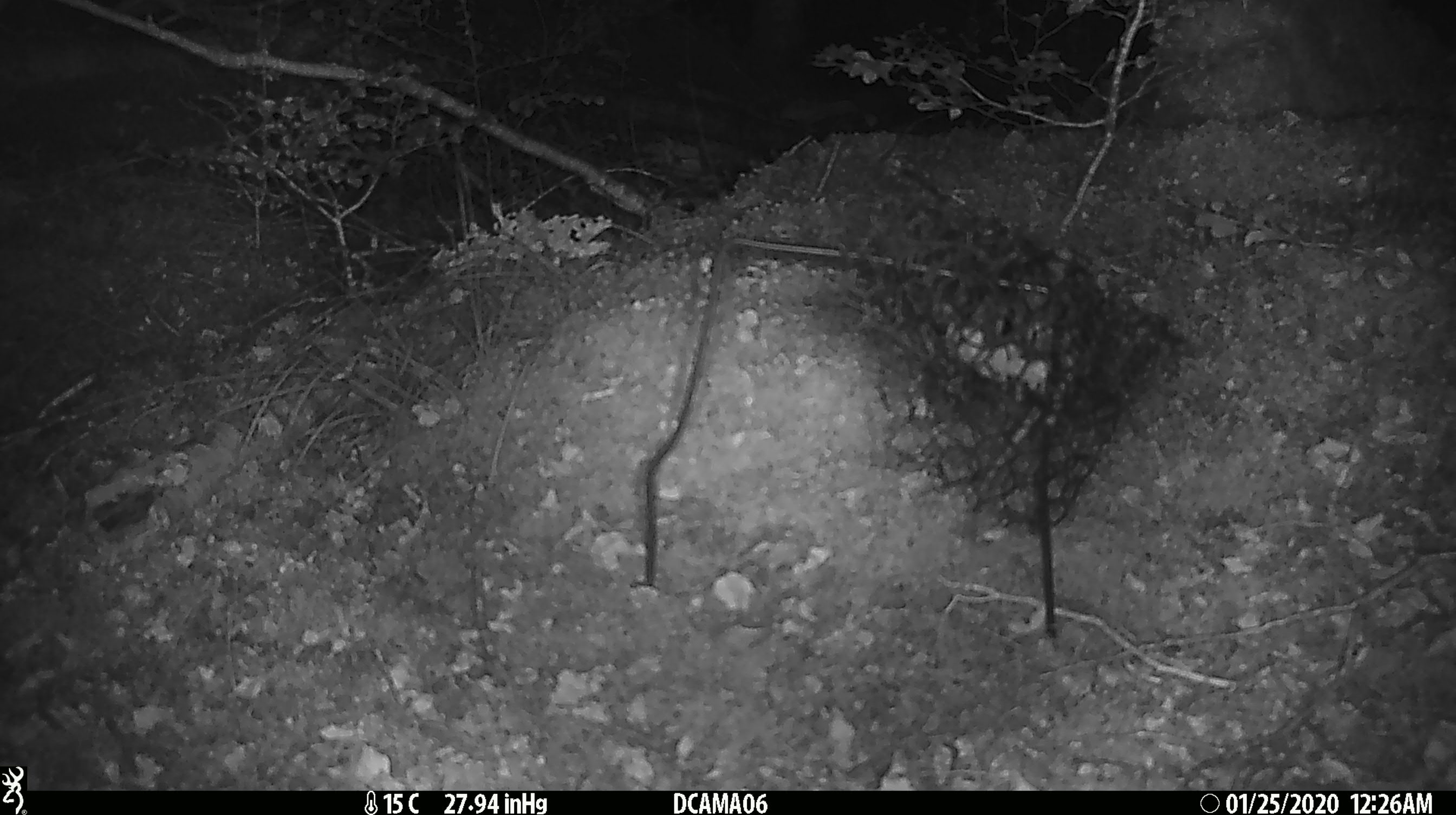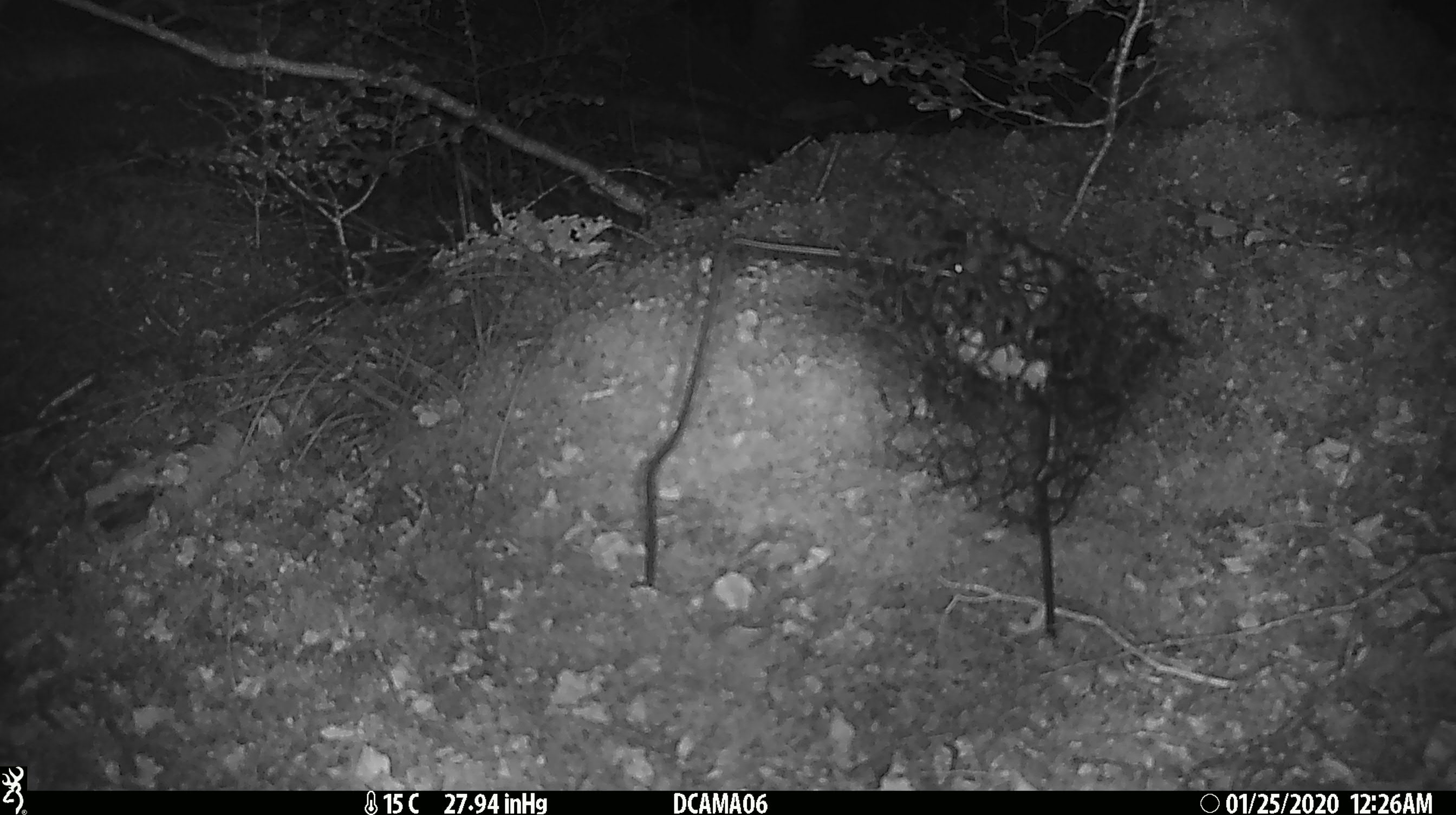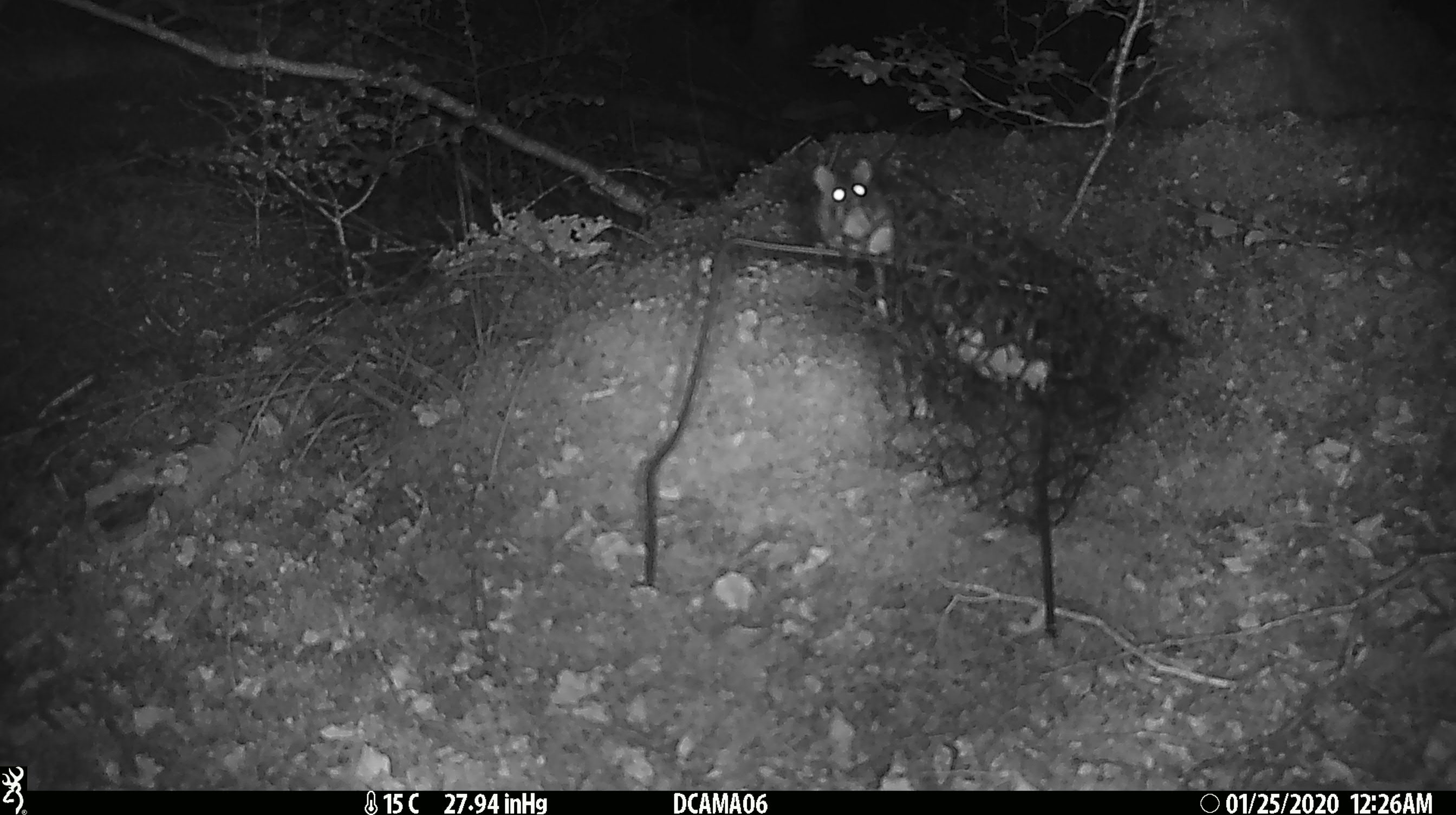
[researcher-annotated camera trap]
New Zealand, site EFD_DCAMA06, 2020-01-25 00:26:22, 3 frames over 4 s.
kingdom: Animalia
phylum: Chordata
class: Mammalia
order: Rodentia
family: Muridae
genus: Mus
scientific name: Mus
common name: mouse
Mouse (Mus).